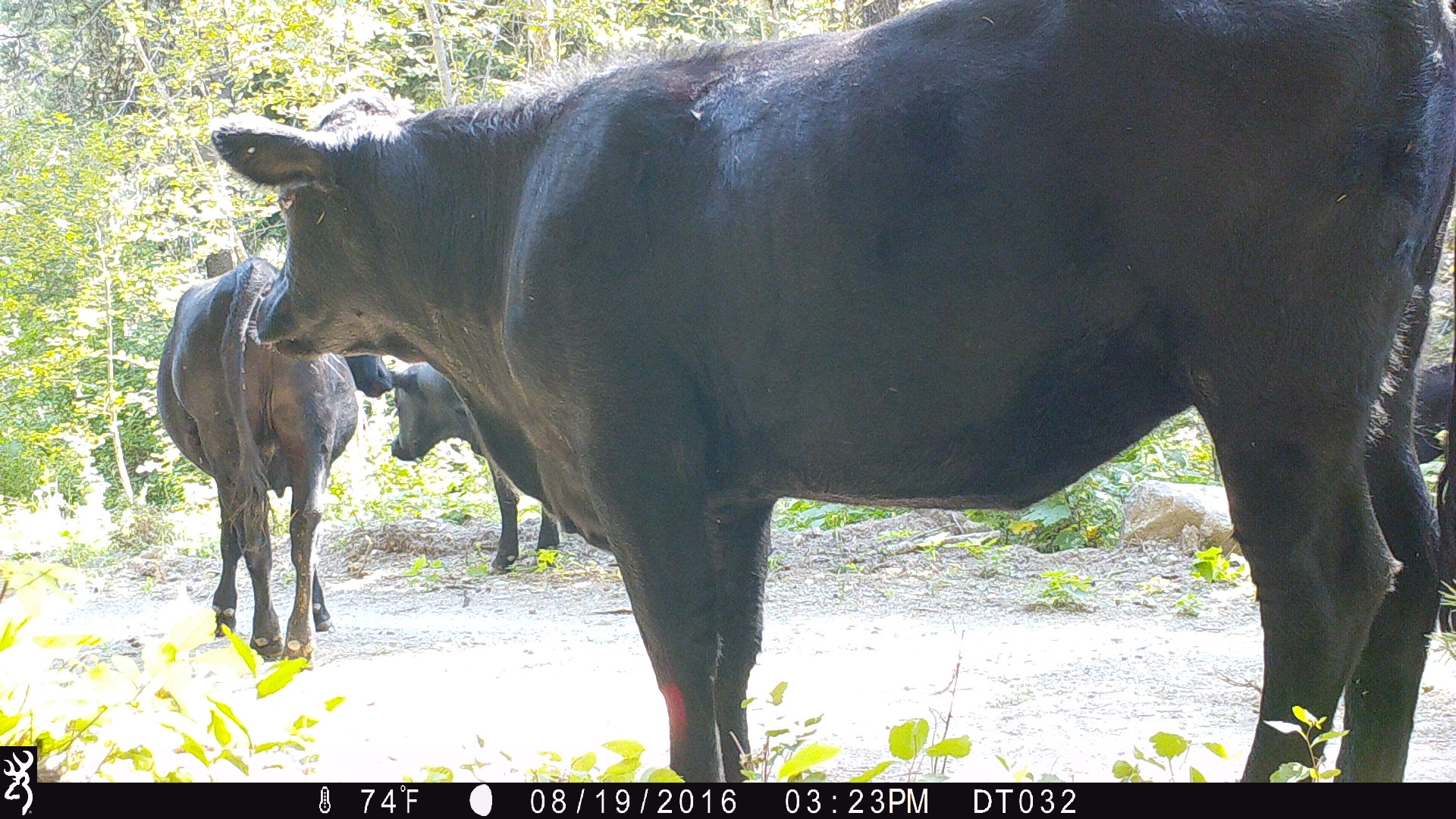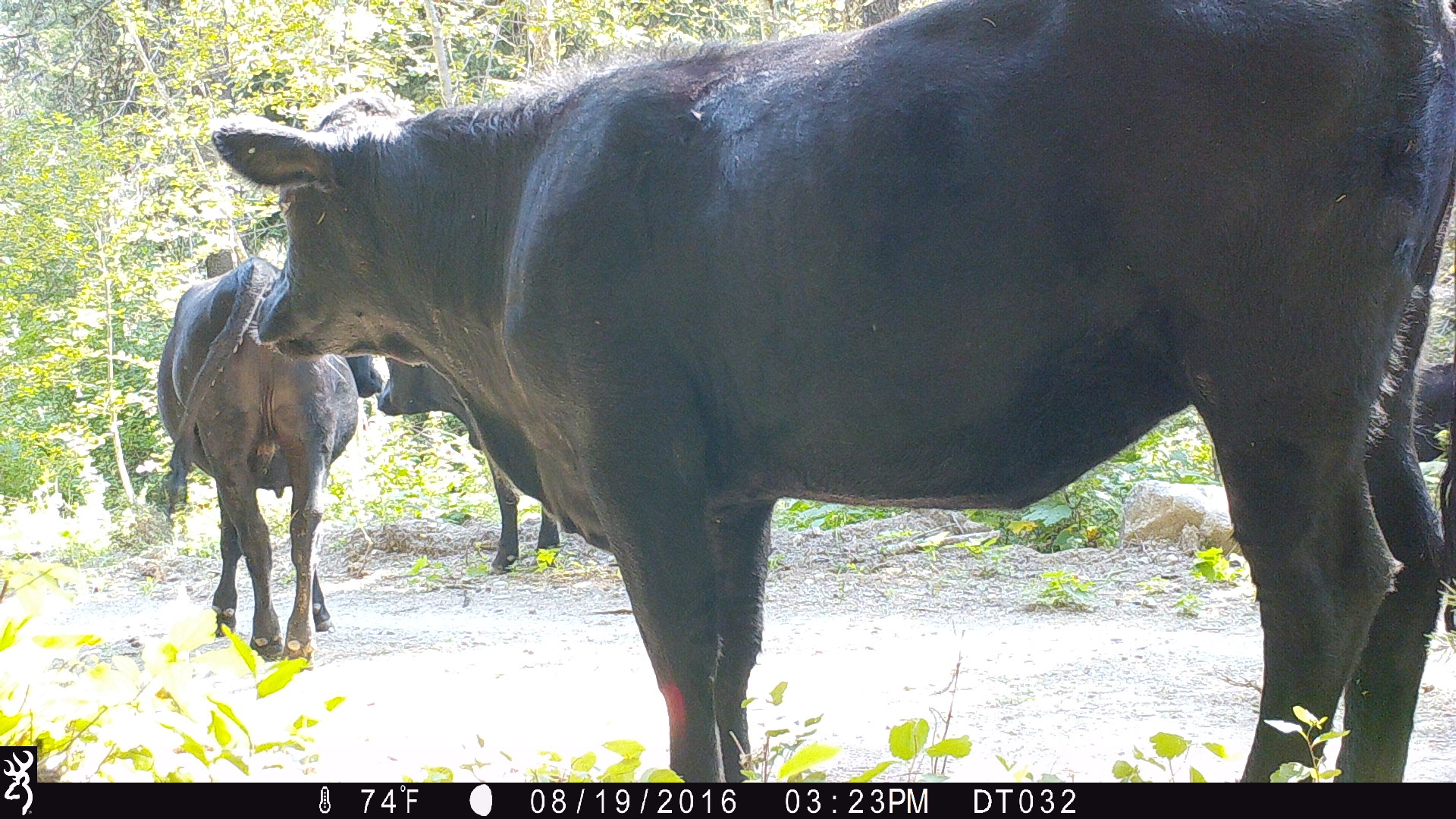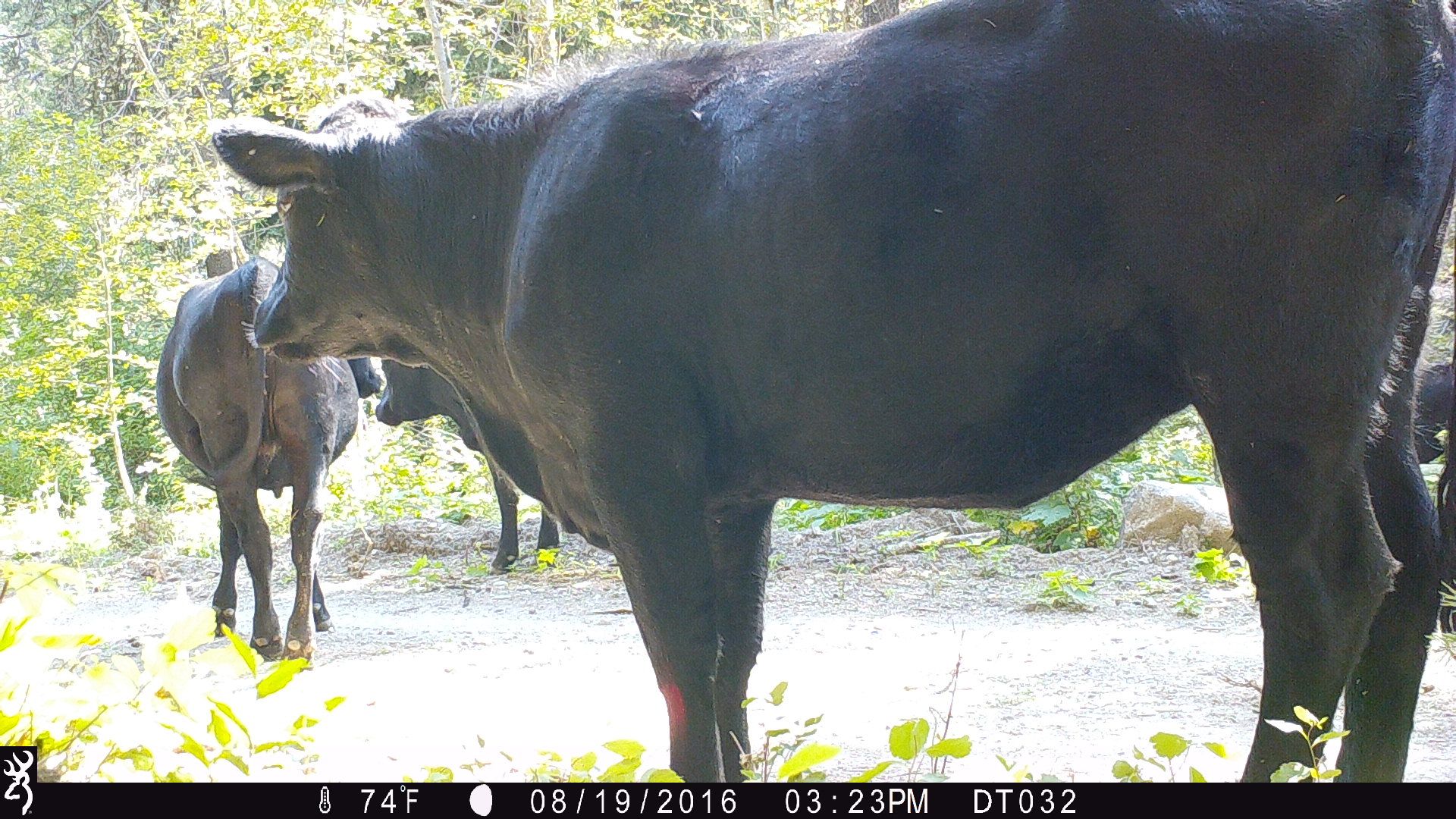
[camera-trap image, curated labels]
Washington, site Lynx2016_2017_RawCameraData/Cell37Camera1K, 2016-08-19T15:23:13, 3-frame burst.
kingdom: Animalia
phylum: Chordata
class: Mammalia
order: Artiodactyla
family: Bovidae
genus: Bos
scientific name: Bos taurus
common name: domestic cattle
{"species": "domestic cattle (Bos taurus)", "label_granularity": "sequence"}